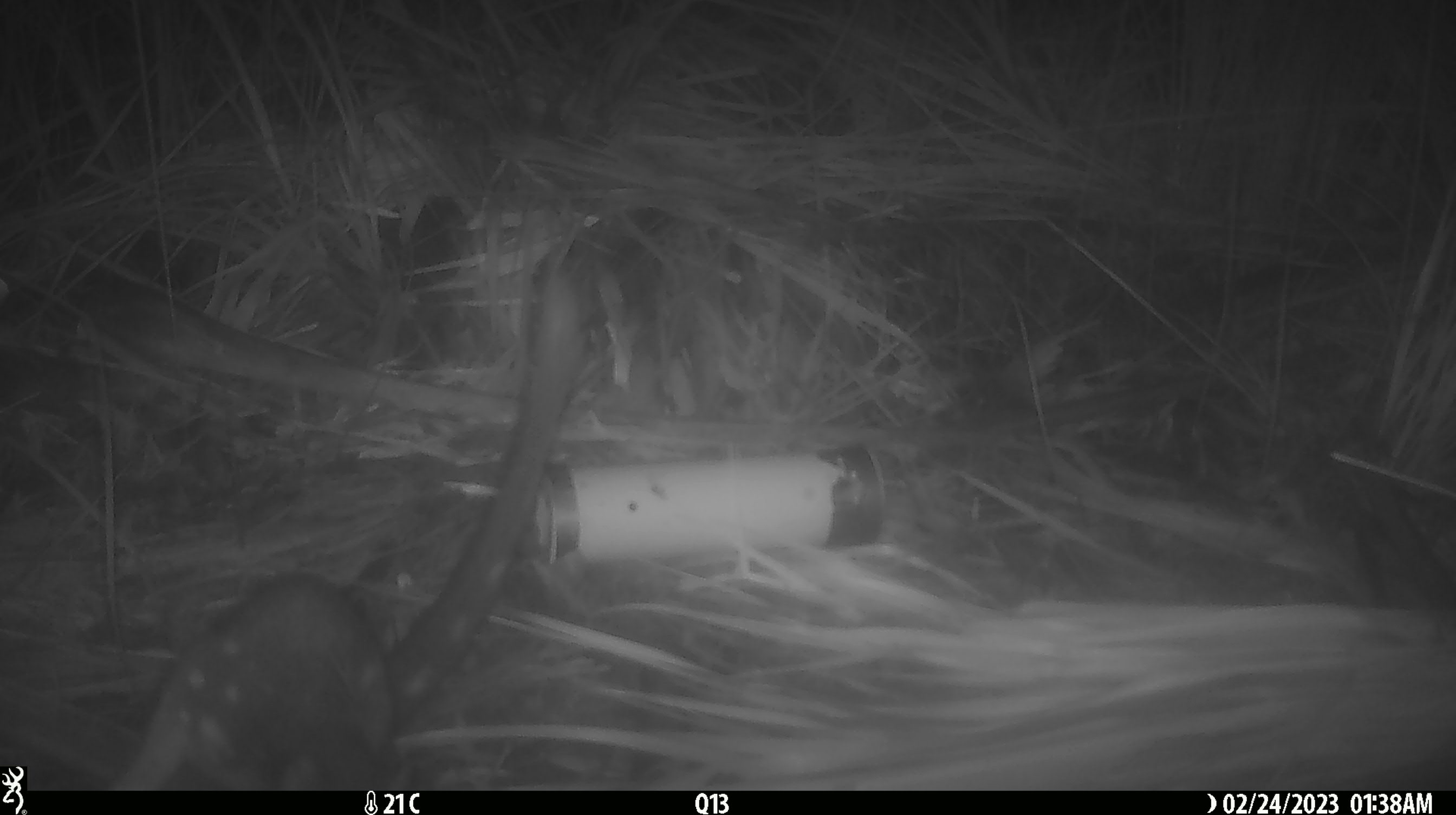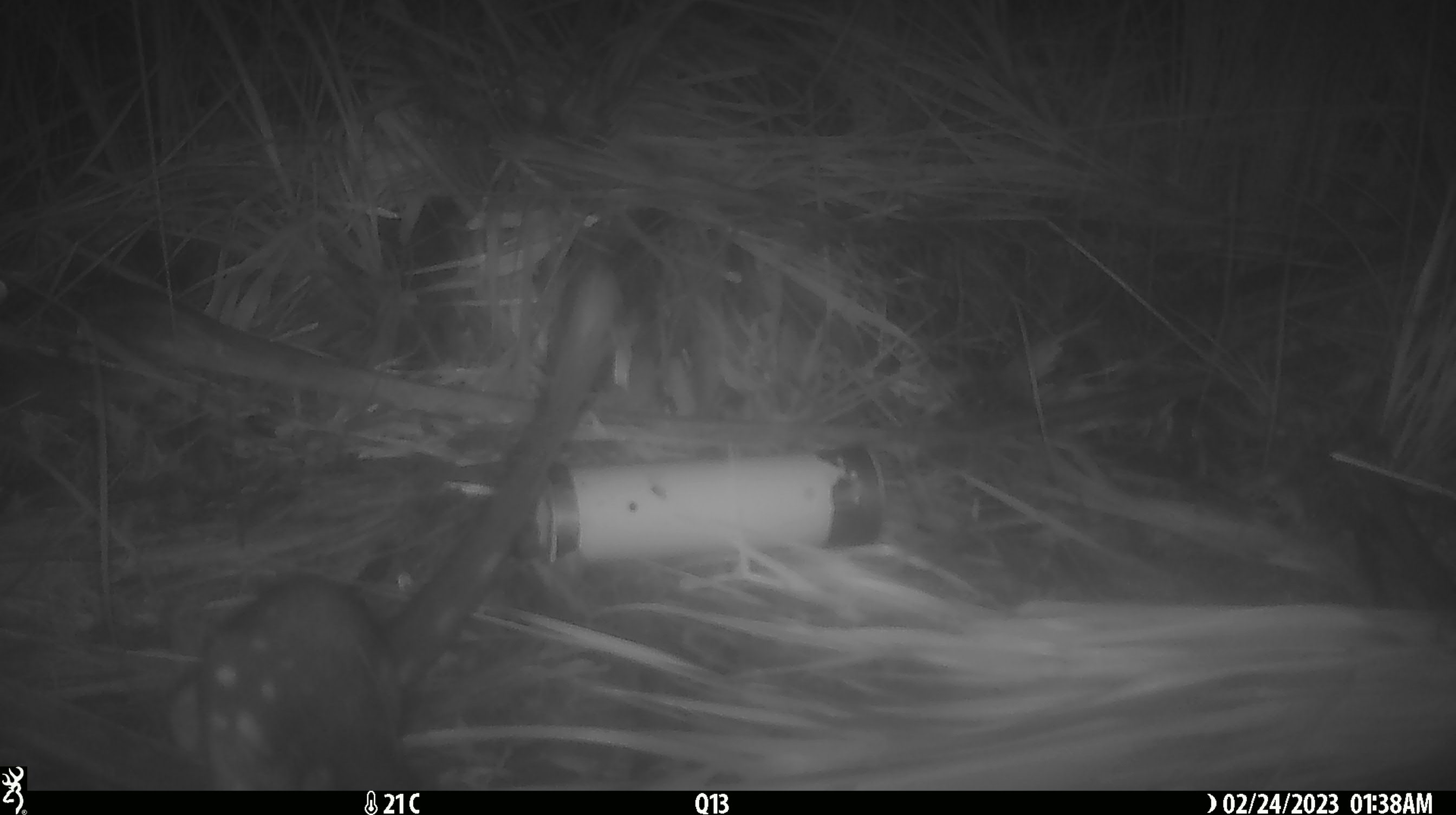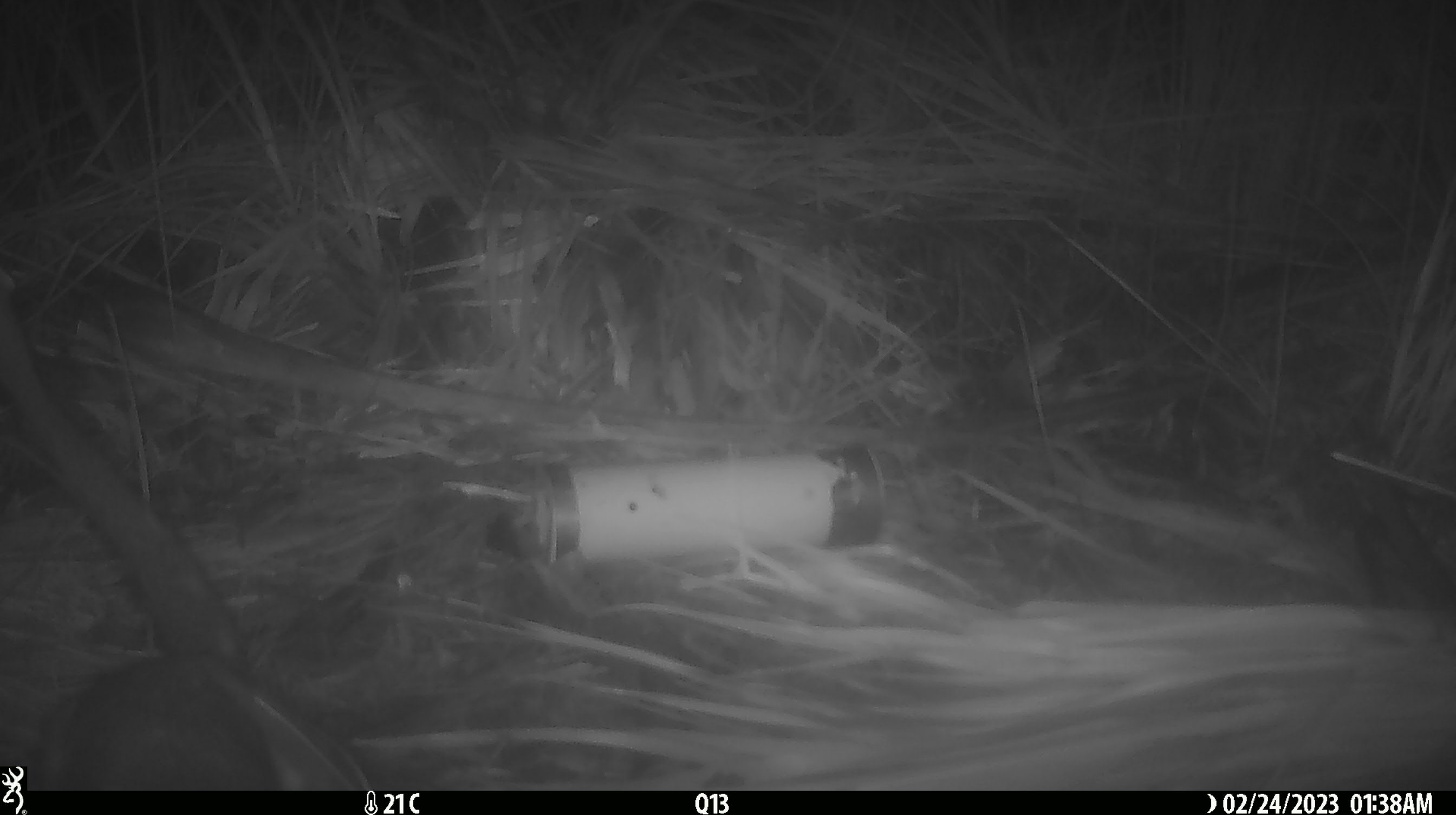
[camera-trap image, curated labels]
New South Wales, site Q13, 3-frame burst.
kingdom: Animalia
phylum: Chordata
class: Mammalia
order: Dasyuromorphia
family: Dasyuridae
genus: Dasyurus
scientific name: Dasyurus maculatus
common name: spotted-tailed quoll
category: quoll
Quoll (spotted-tailed quoll) (Dasyurus maculatus).